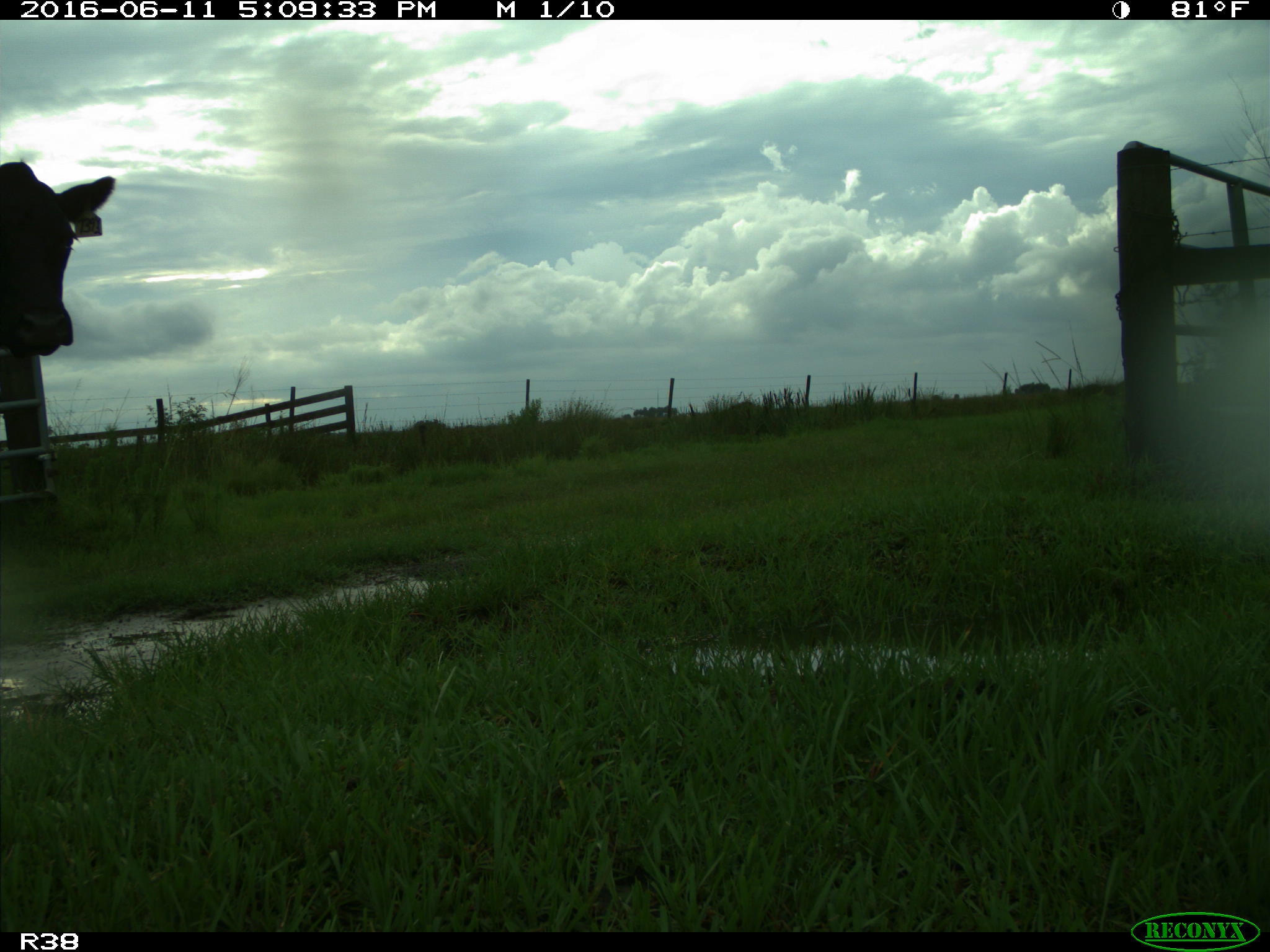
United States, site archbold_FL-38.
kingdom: Animalia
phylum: Chordata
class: Mammalia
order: Artiodactyla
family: Bovidae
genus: Bos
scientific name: Bos taurus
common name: domestic cow